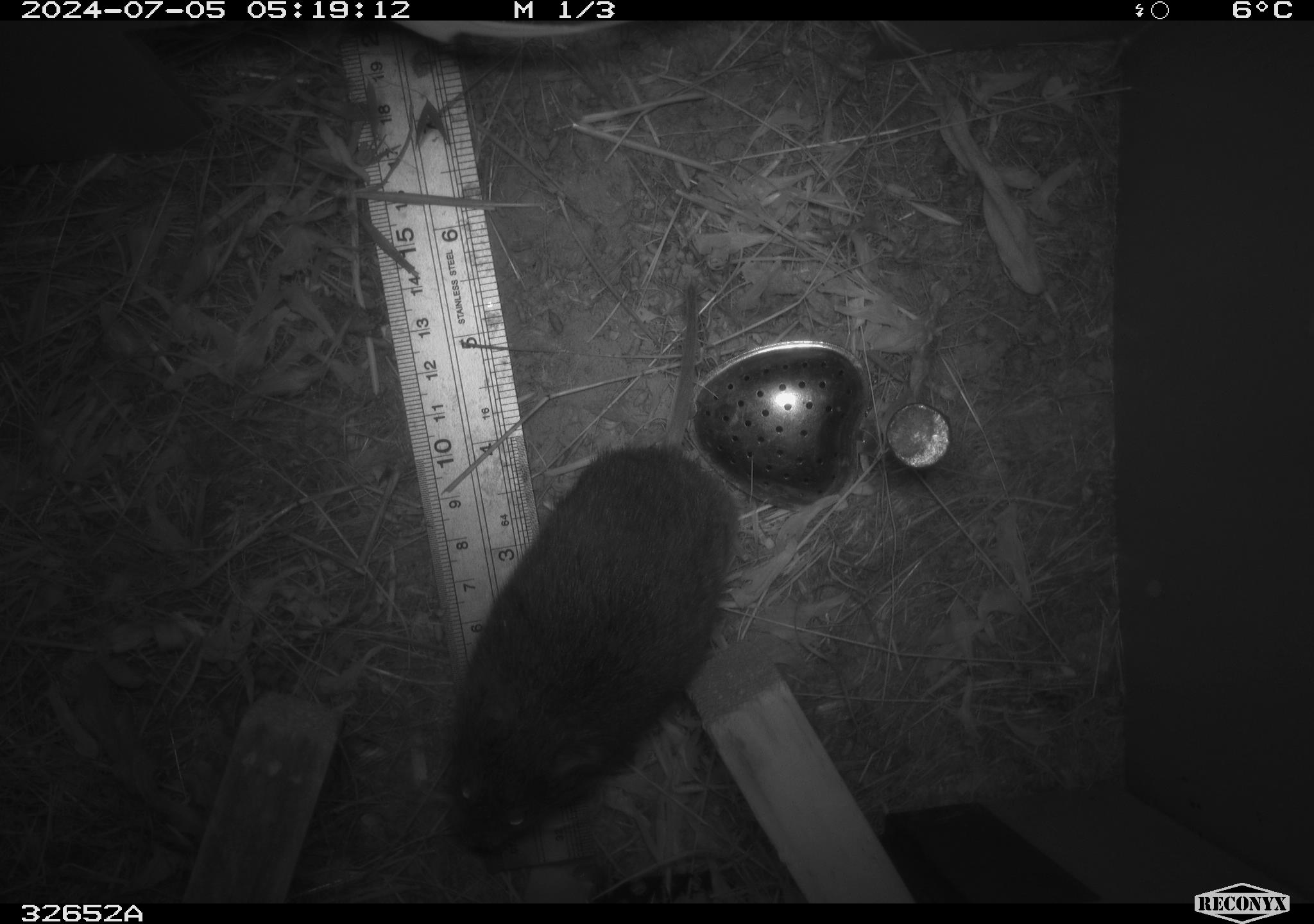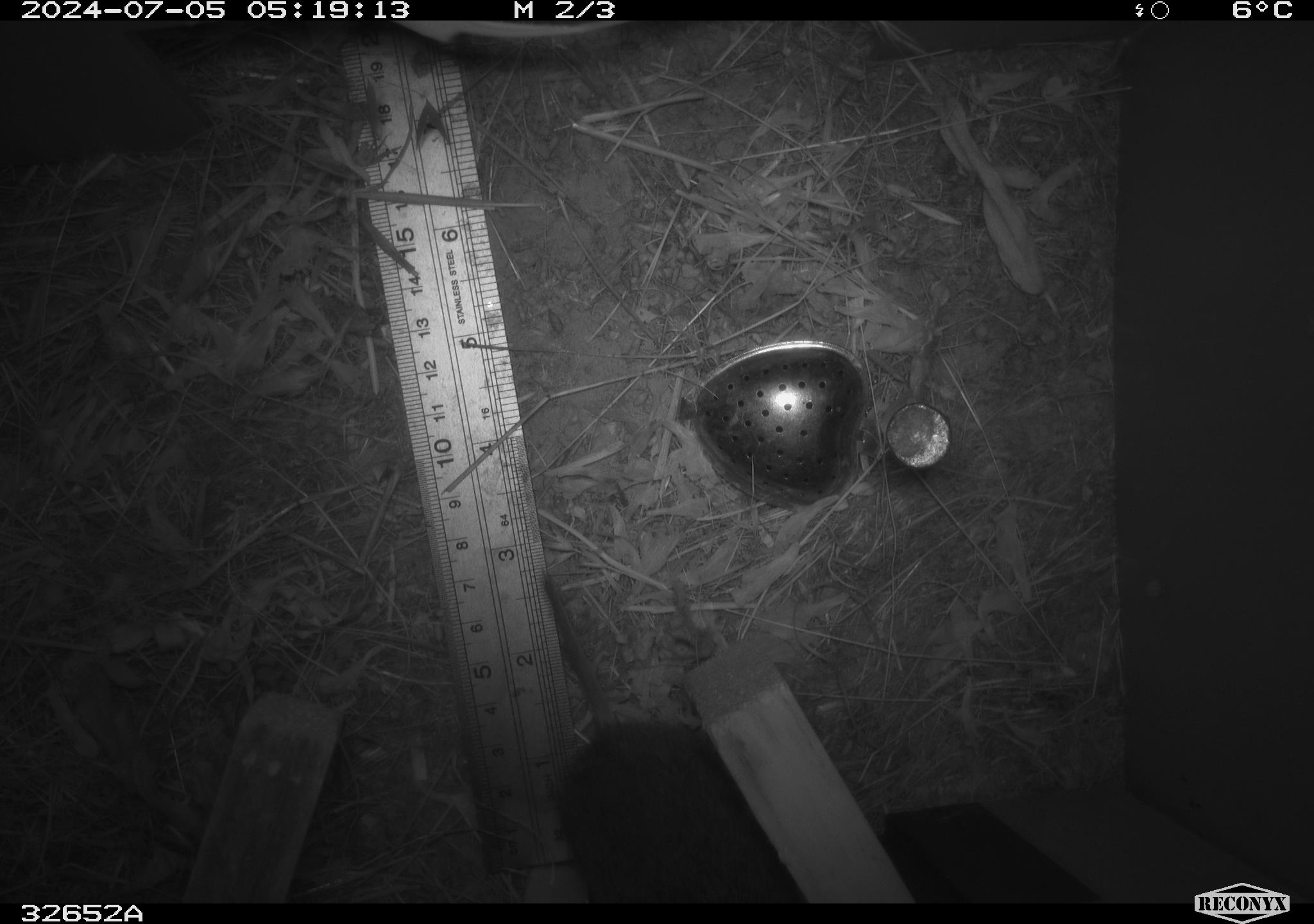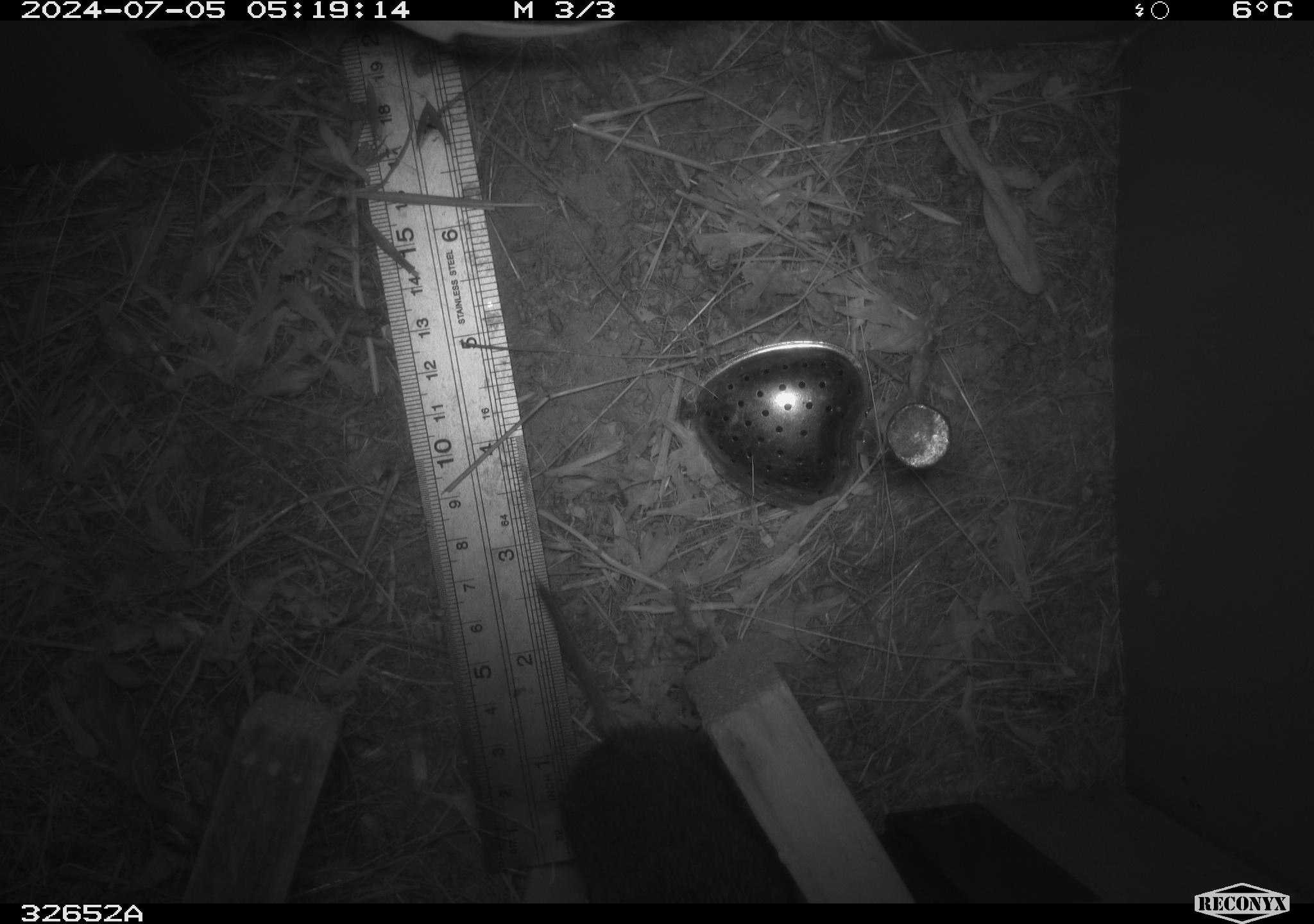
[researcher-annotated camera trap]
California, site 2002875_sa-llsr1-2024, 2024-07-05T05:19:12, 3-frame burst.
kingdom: Animalia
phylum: Chordata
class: Mammalia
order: Rodentia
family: Cricetidae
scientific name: Arvicolinae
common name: voles, lemmings, and muskrats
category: arvicolinae subfamily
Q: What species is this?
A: Arvicolinae subfamily (voles, lemmings, and muskrats) (Arvicolinae).